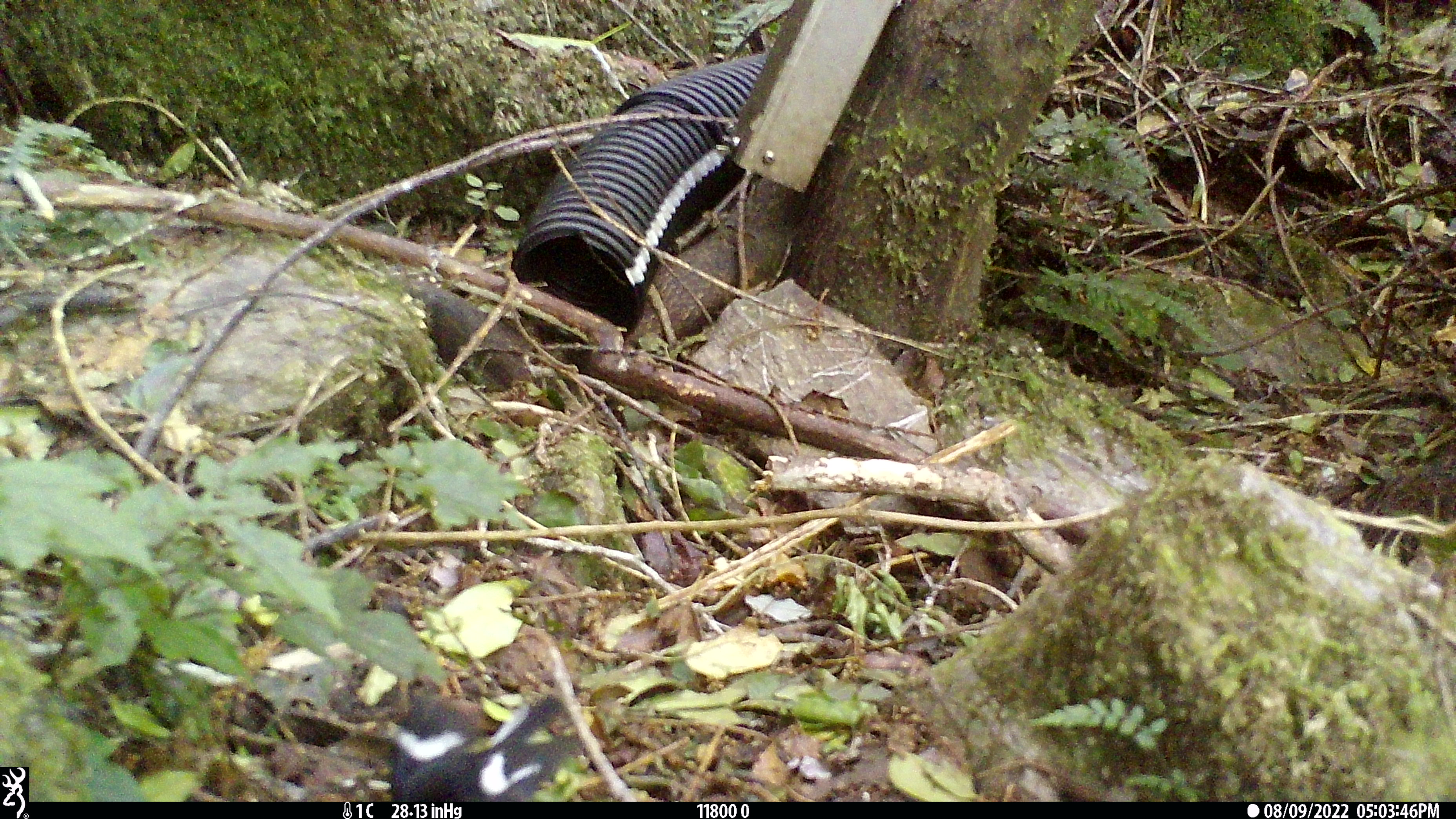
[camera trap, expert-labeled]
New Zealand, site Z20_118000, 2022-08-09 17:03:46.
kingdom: Animalia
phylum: Chordata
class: Aves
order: Passeriformes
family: Petroicidae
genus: Petroica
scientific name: Petroica macrocephala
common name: tomtit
Tomtit (Petroica macrocephala).